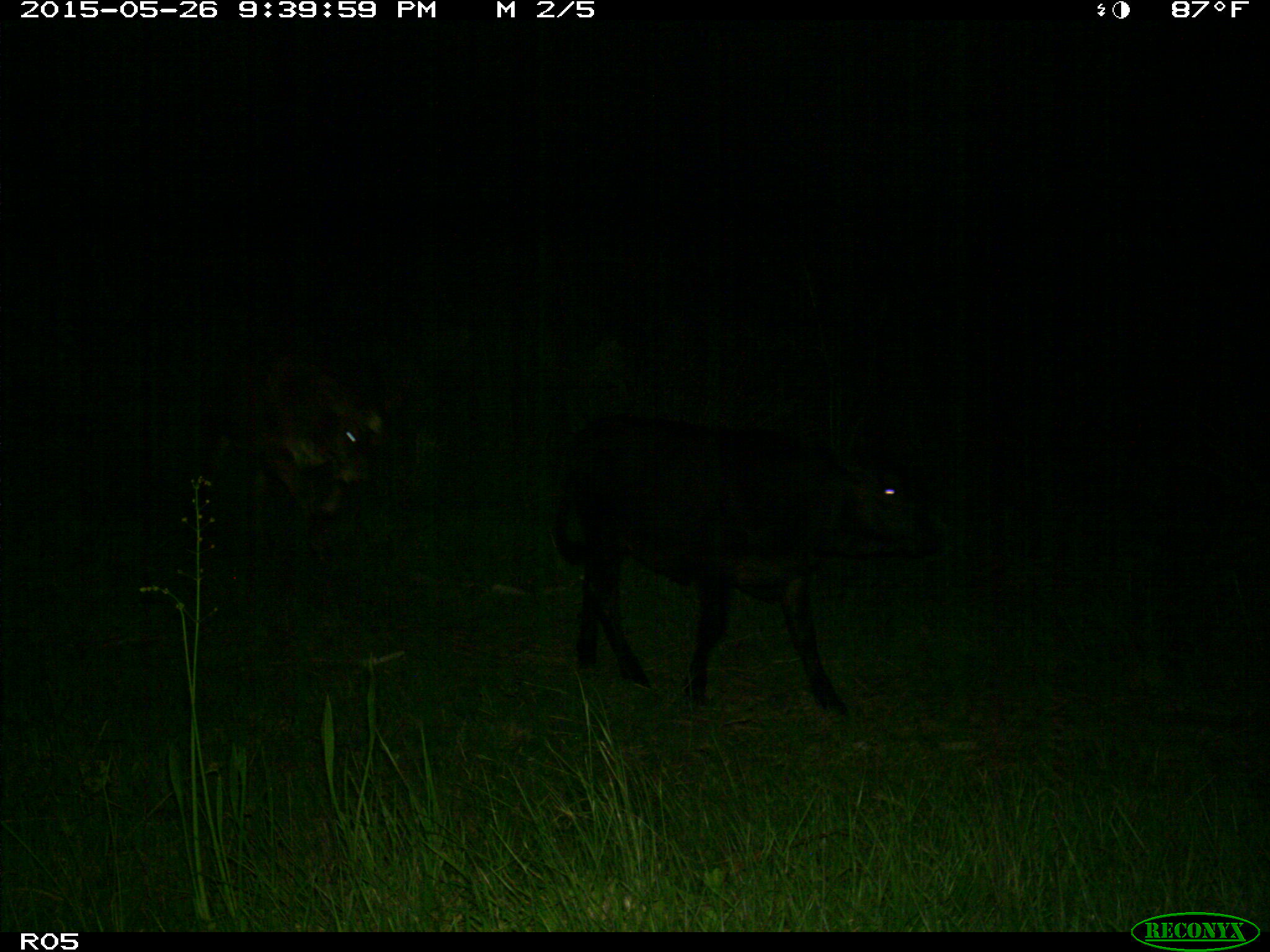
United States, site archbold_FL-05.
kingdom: Animalia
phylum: Chordata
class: Mammalia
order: Artiodactyla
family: Bovidae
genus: Bos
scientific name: Bos taurus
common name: domestic cow